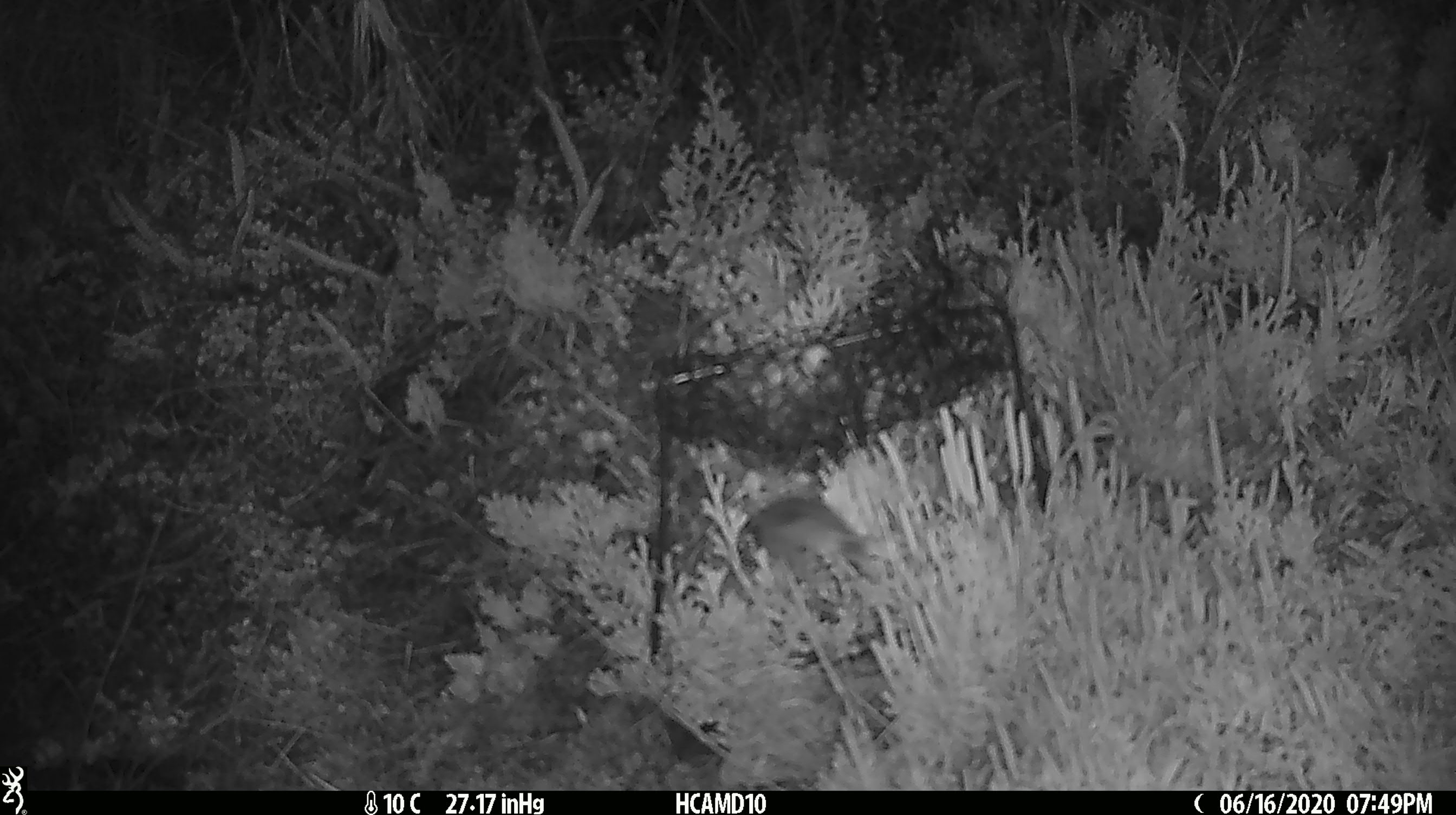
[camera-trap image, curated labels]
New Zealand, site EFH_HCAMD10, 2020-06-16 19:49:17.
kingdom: Animalia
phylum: Chordata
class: Mammalia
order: Rodentia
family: Muridae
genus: Mus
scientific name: Mus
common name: mouse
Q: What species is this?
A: Mouse (Mus).